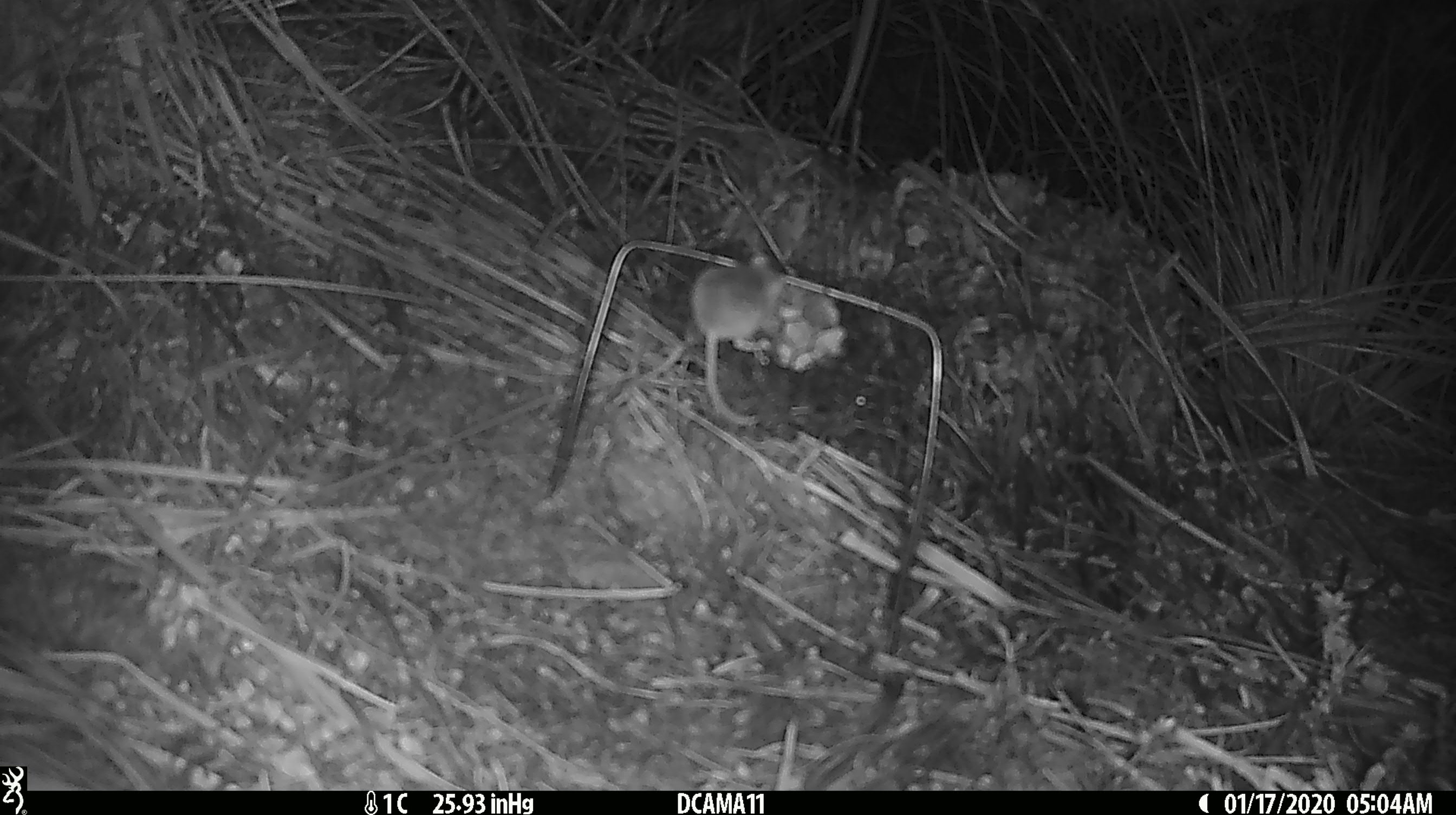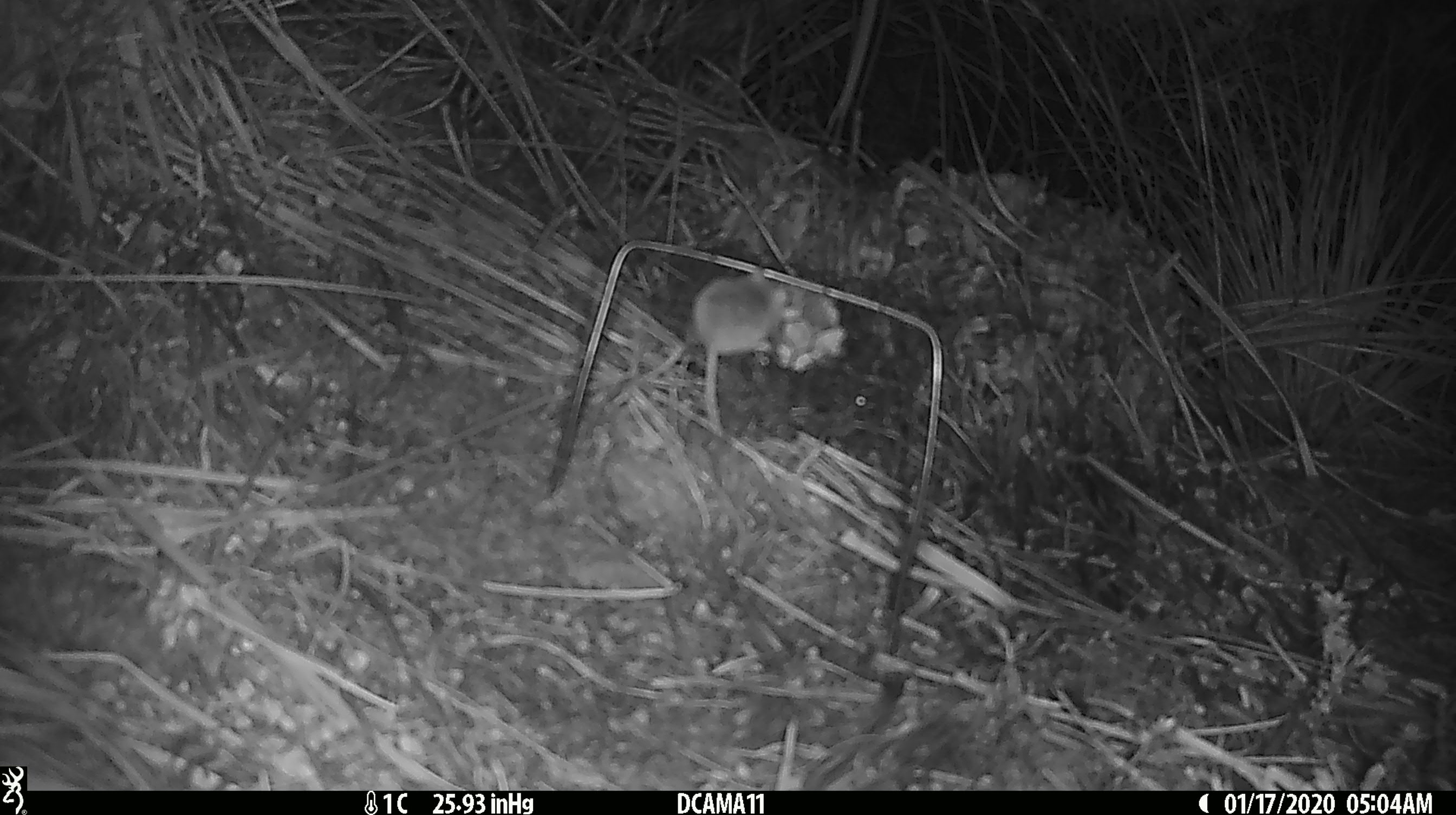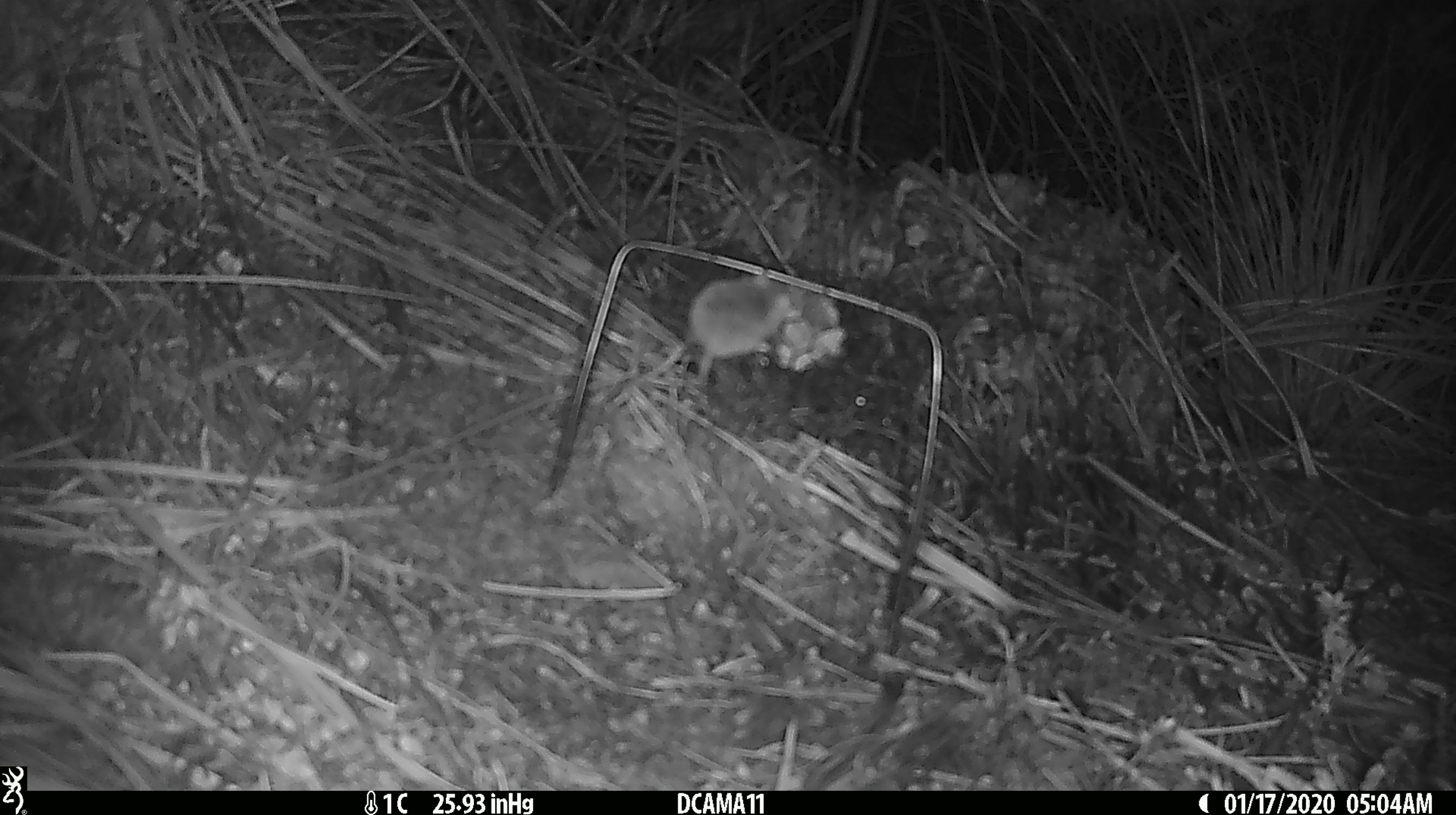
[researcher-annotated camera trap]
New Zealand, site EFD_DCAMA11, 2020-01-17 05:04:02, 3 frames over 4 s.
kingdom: Animalia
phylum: Chordata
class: Mammalia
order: Rodentia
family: Muridae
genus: Mus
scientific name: Mus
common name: mouse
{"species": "mouse (Mus)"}